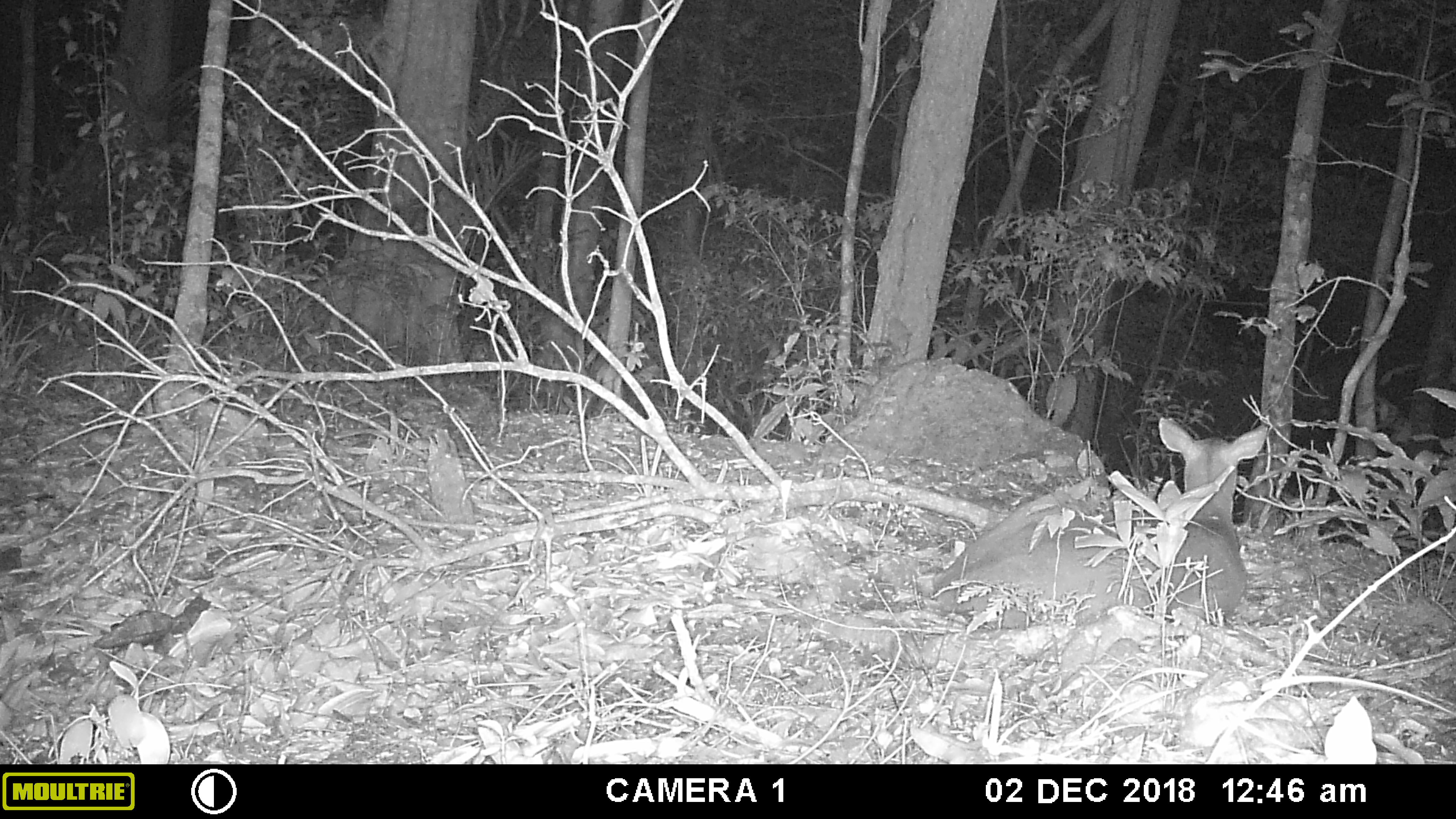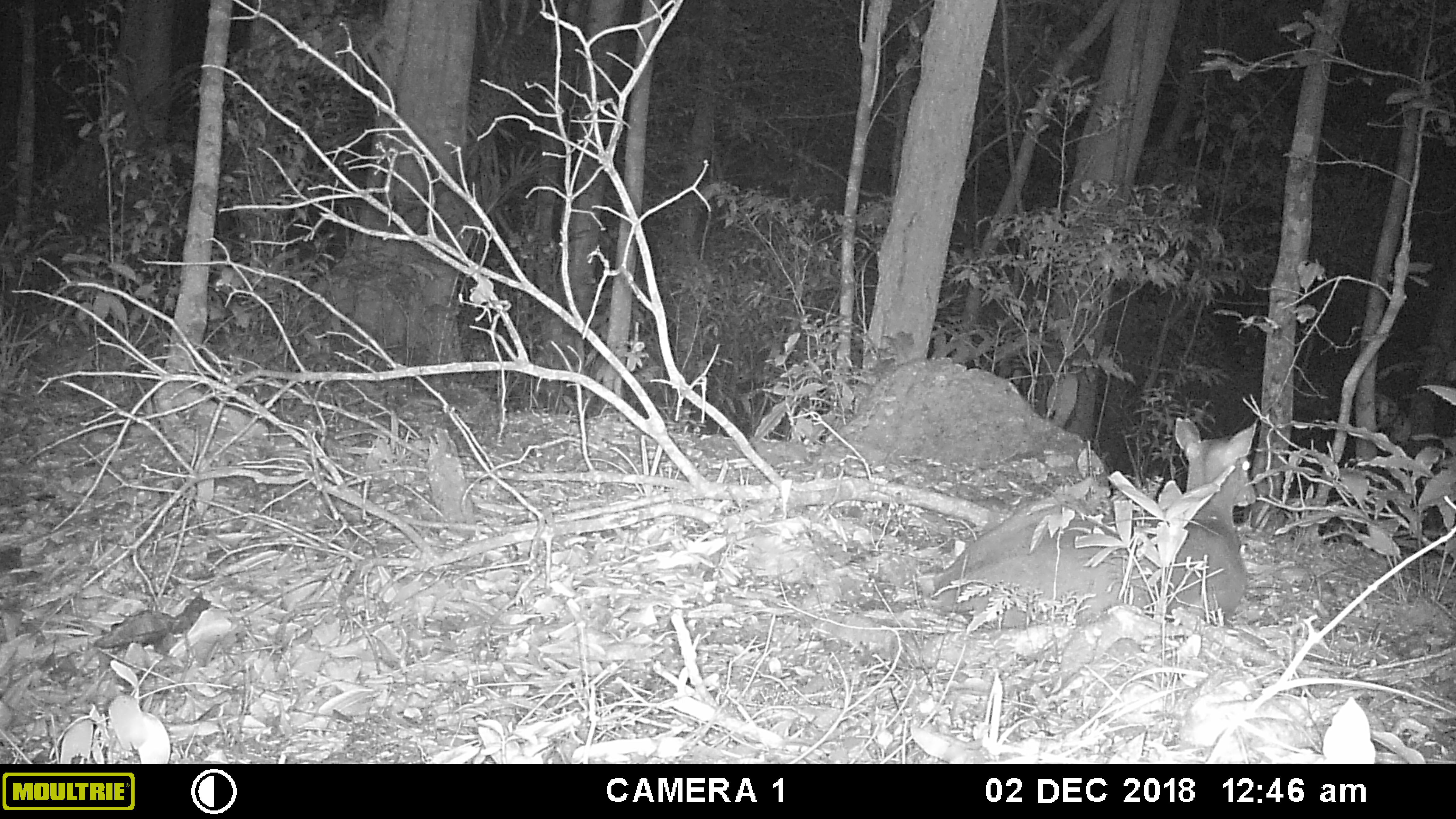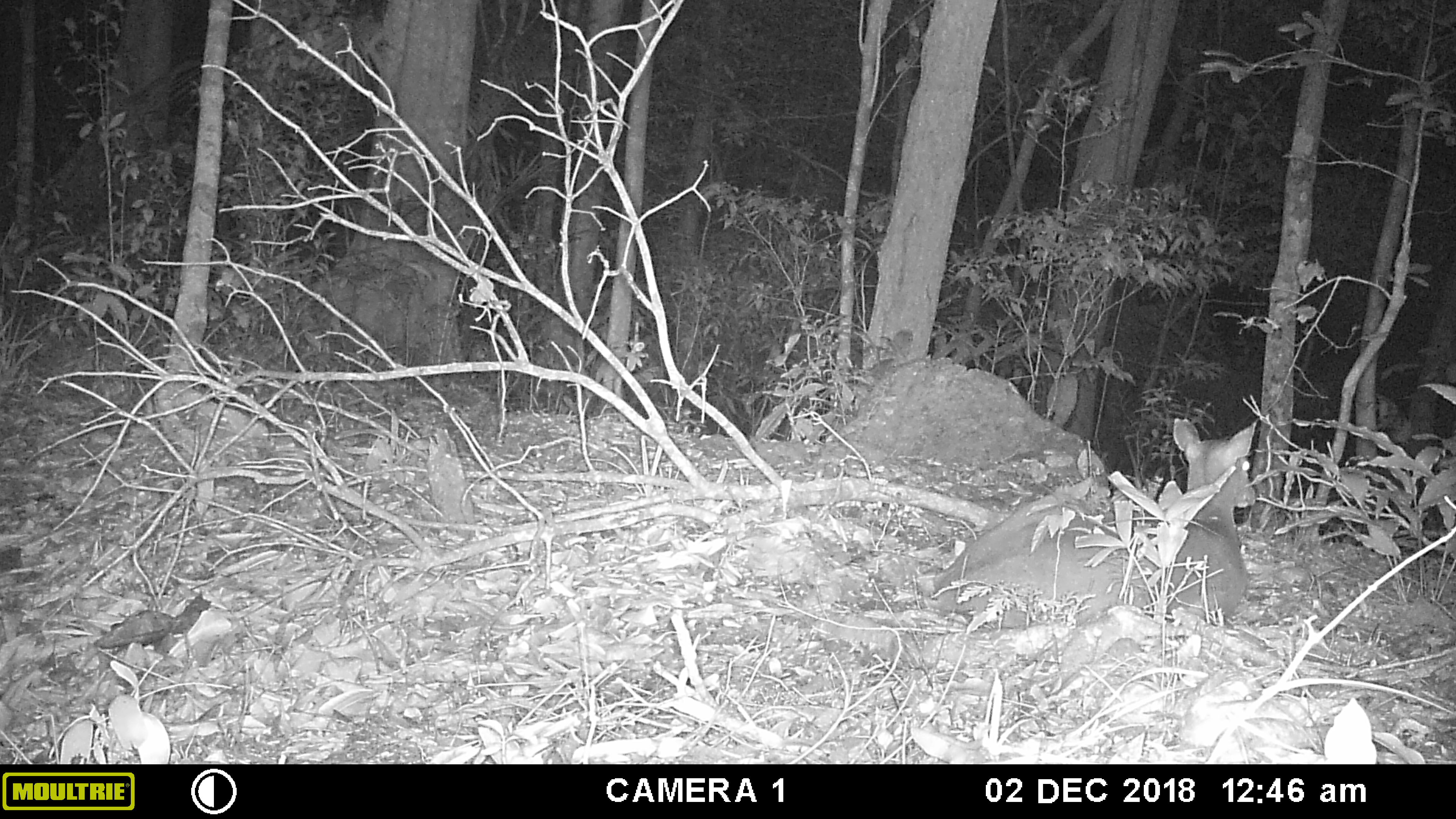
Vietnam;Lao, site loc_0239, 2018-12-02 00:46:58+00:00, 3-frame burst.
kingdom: Animalia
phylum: Chordata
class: Mammalia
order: Artiodactyla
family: Cervidae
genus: Muntiacus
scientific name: Muntiacus vuquangensis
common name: large-antlered muntjac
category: large antlered muntjac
Large antlered muntjac (large-antlered muntjac) (Muntiacus vuquangensis). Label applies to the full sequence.